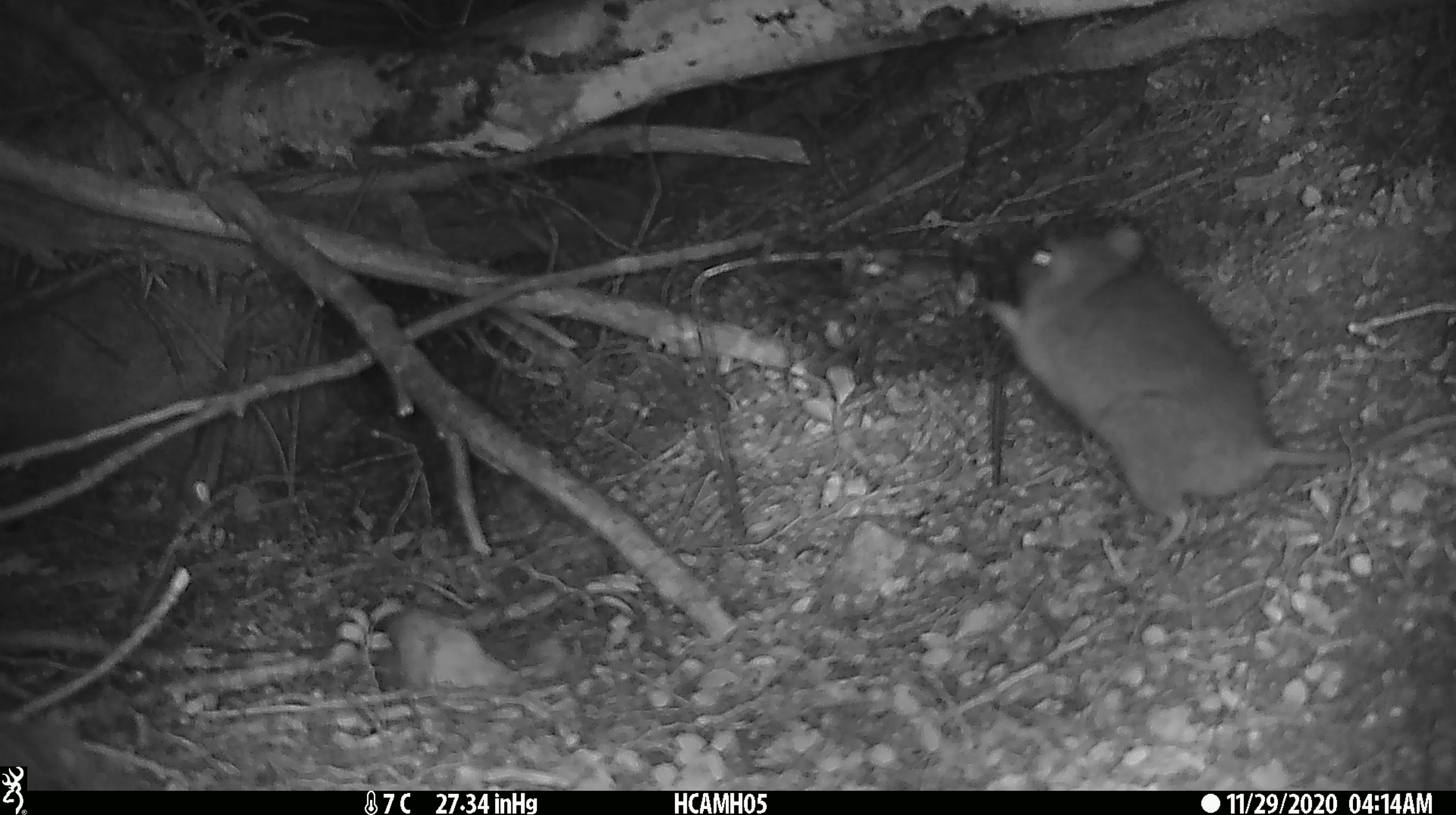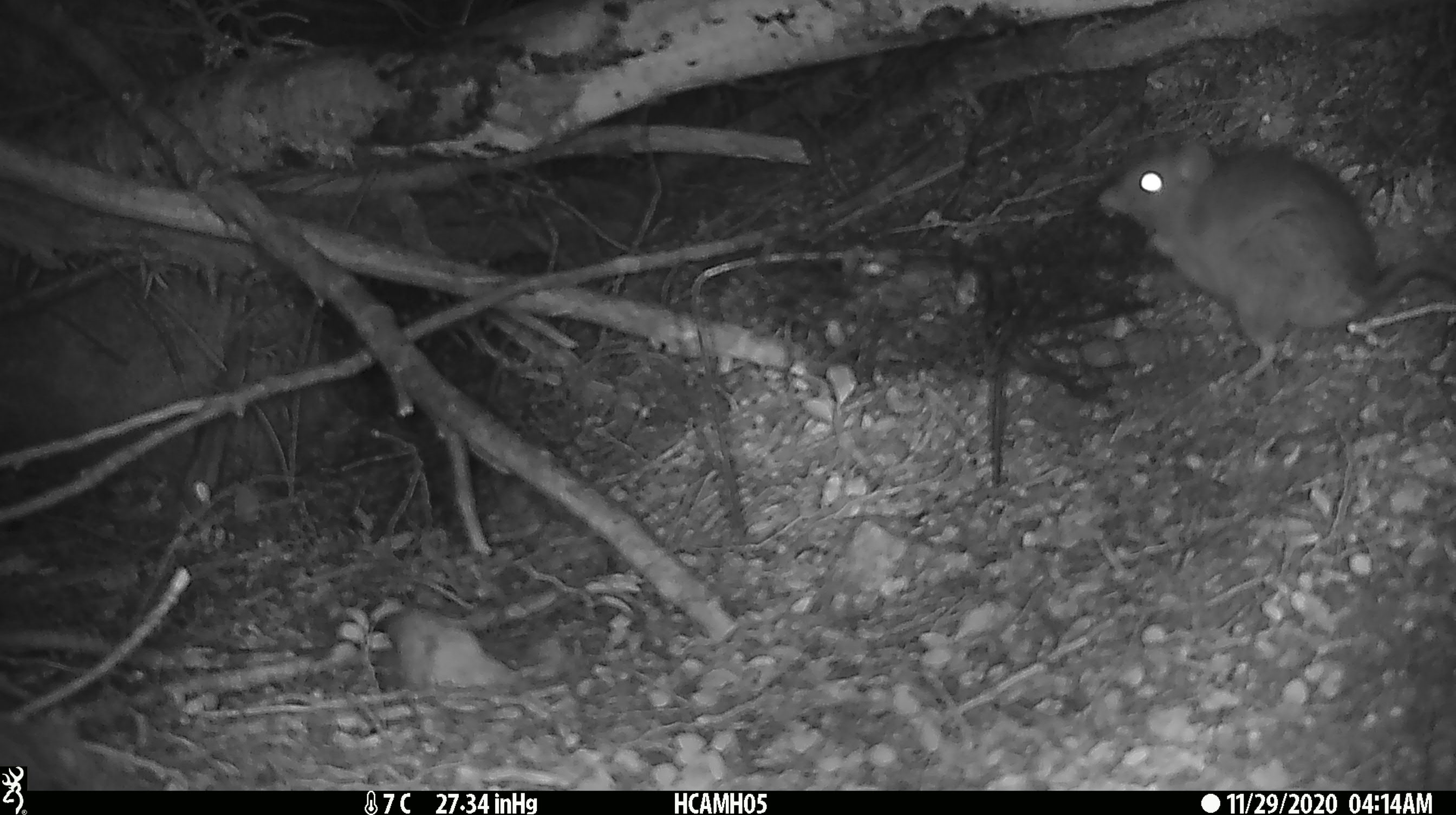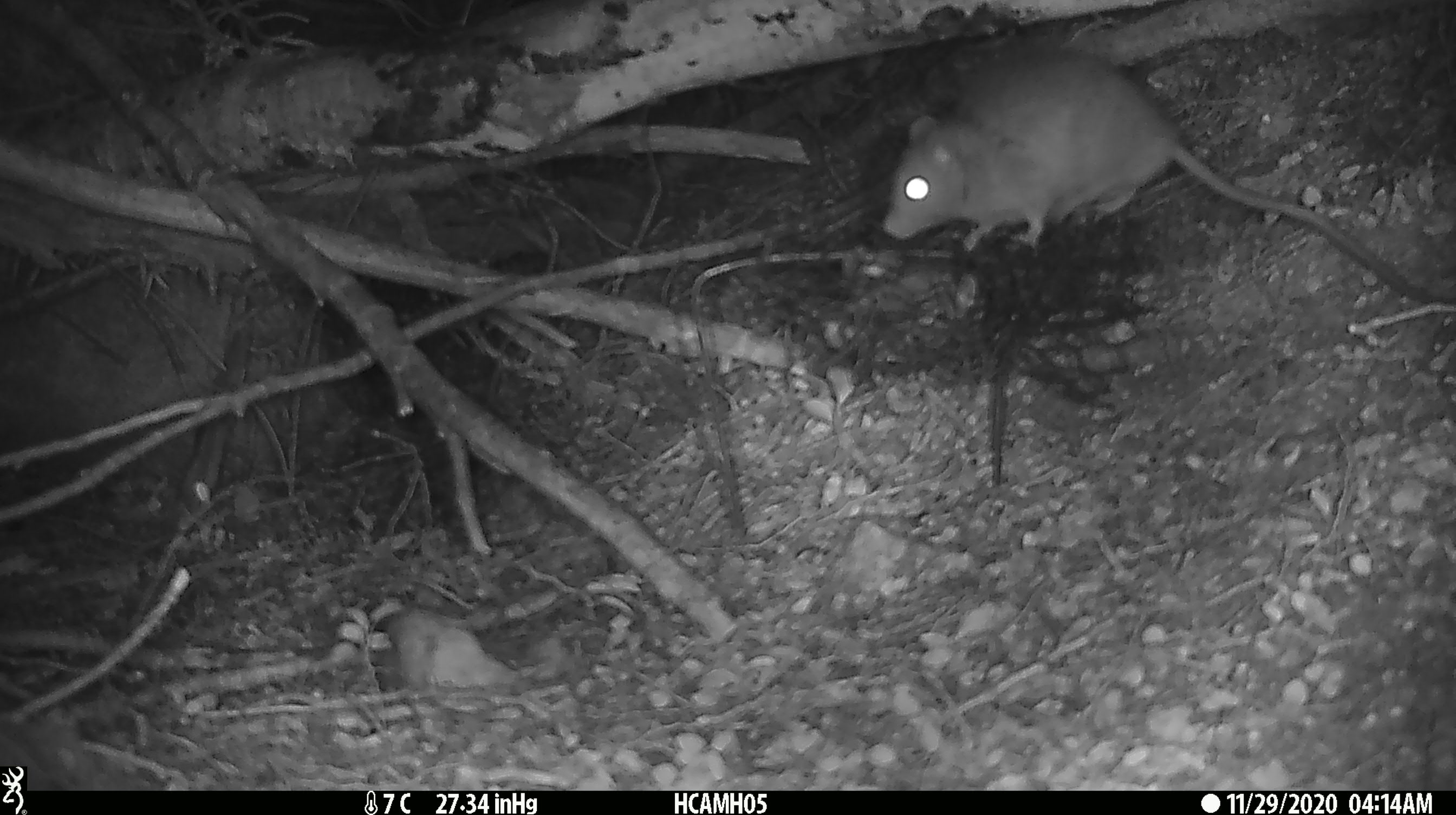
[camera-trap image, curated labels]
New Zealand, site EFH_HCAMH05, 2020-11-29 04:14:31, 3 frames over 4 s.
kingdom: Animalia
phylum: Chordata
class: Mammalia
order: Rodentia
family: Muridae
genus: Rattus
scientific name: Rattus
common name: rat